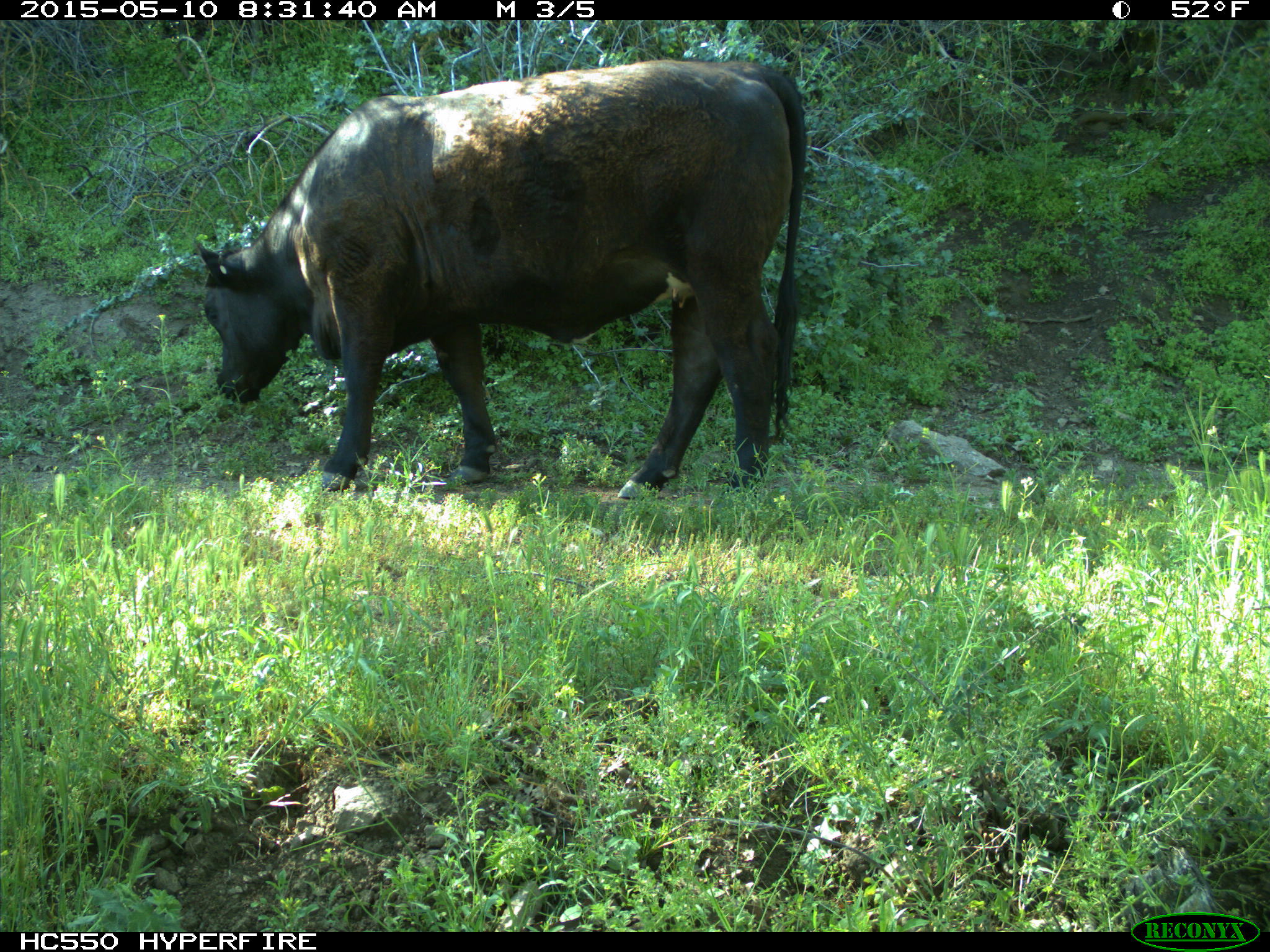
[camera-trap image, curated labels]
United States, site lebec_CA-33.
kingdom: Animalia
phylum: Chordata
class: Mammalia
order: Artiodactyla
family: Bovidae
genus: Bos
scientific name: Bos taurus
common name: domestic cow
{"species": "Bos taurus (domestic cow)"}